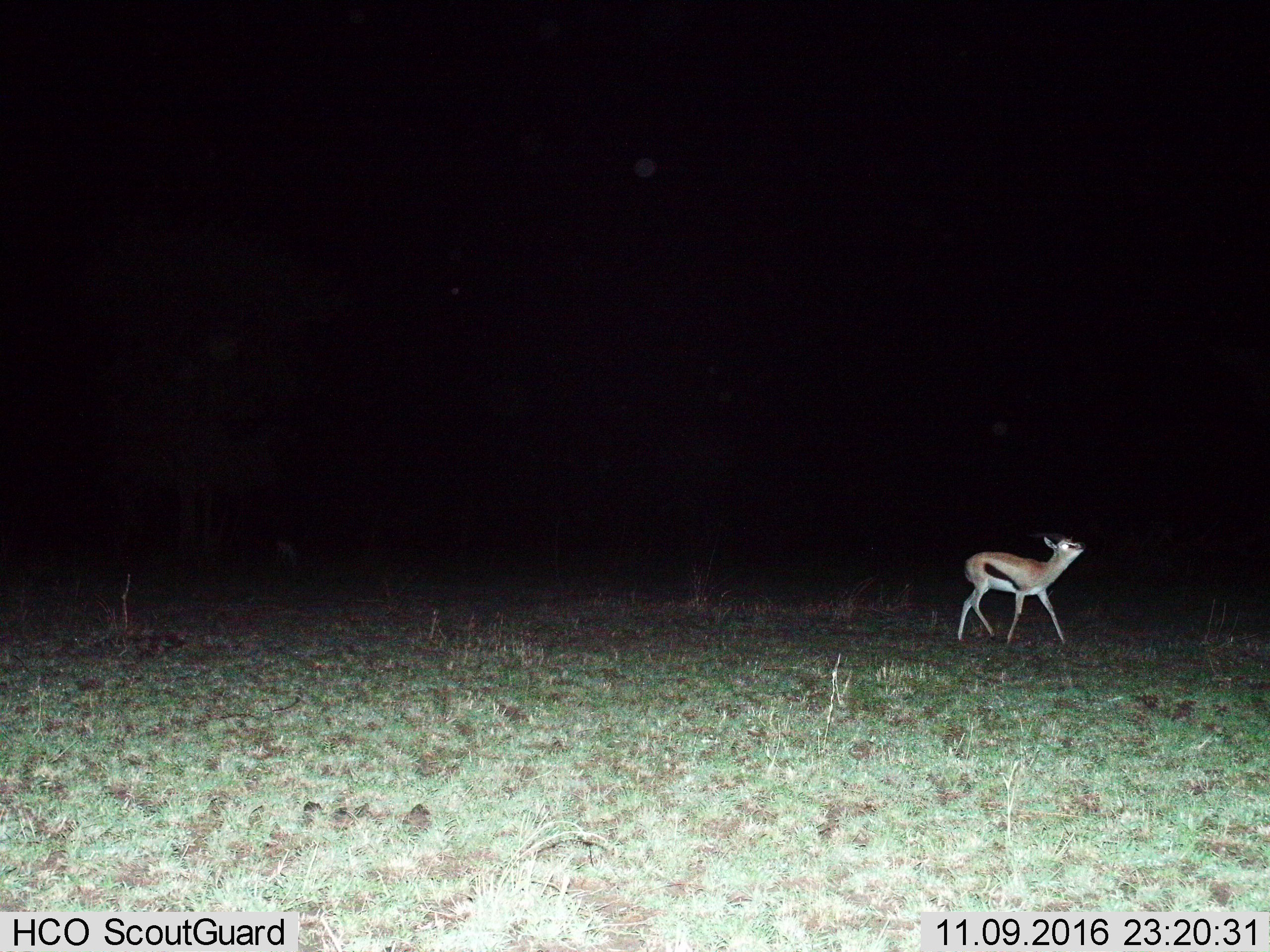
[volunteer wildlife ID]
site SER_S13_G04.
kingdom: Animalia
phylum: Chordata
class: Mammalia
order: Artiodactyla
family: Bovidae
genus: Eudorcas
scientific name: Eudorcas thomsonii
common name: thomson's gazelle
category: gazellethomsons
Gazellethomsons (thomson's gazelle) (Eudorcas thomsonii), count 1. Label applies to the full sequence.